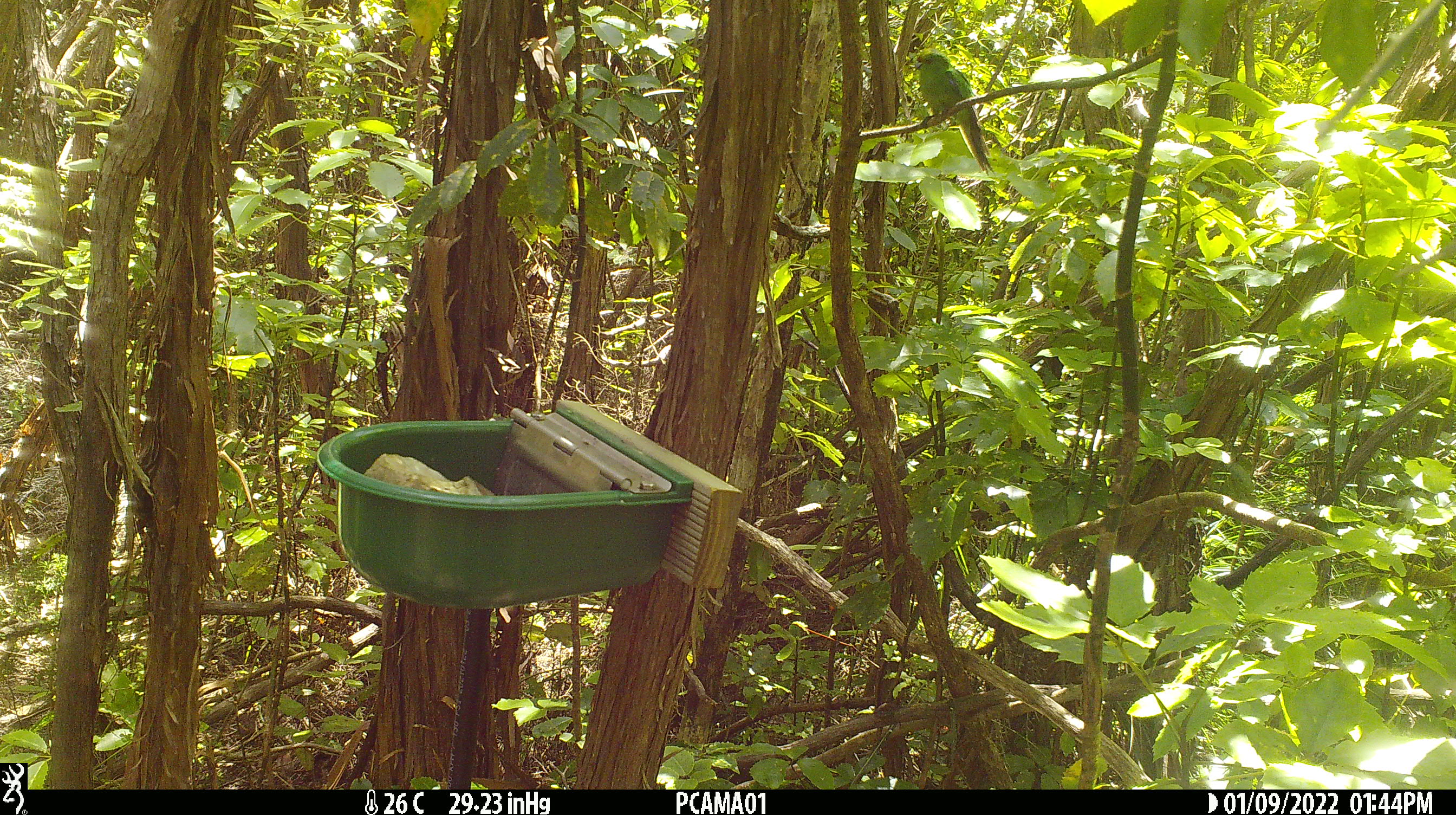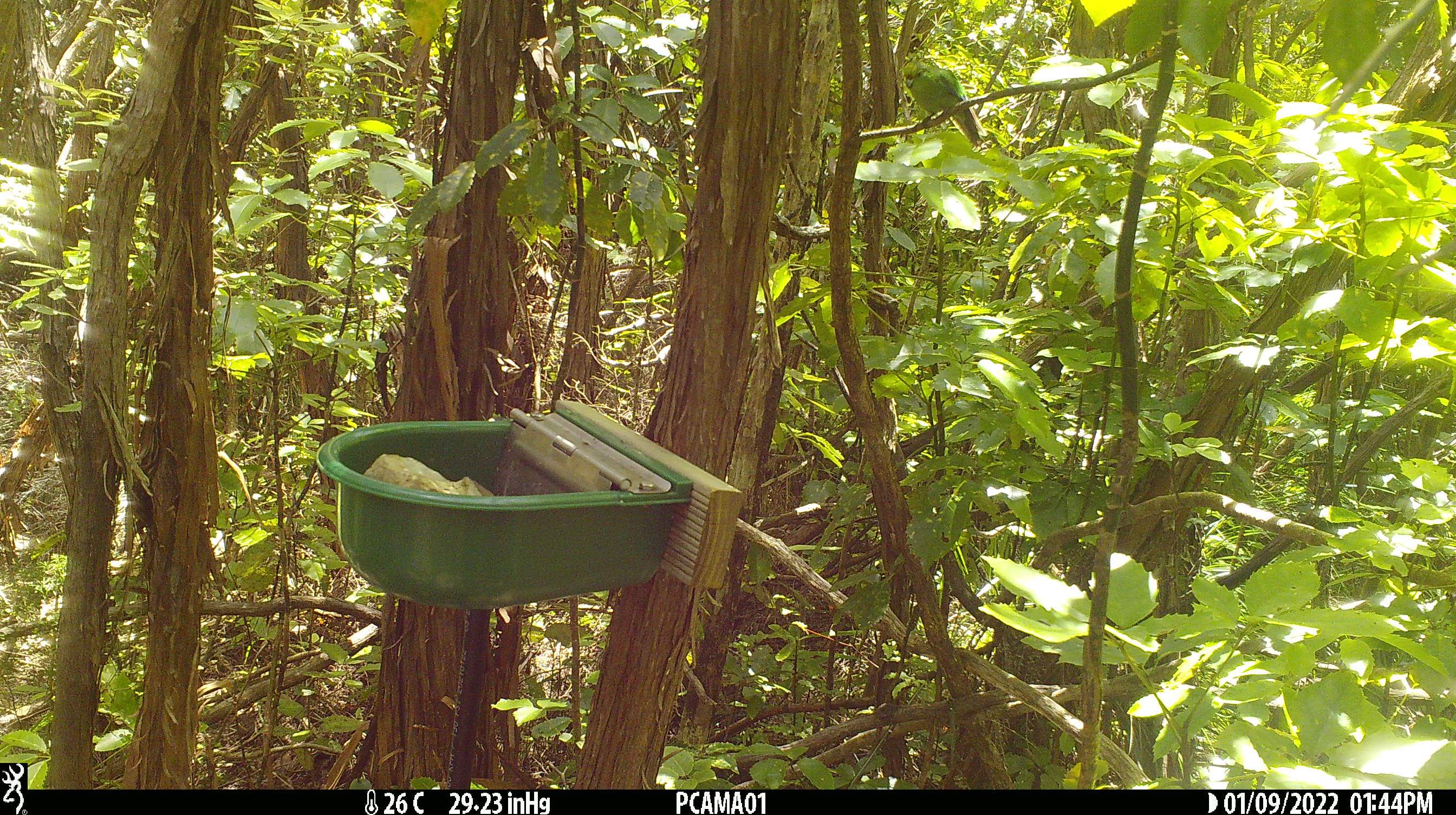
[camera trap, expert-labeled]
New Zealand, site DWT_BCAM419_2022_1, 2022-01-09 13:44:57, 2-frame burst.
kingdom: Animalia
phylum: Chordata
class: Aves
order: Psittaciformes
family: Psittaculidae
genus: Cyanoramphus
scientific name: Cyanoramphus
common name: parakeet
Parakeet (Cyanoramphus).